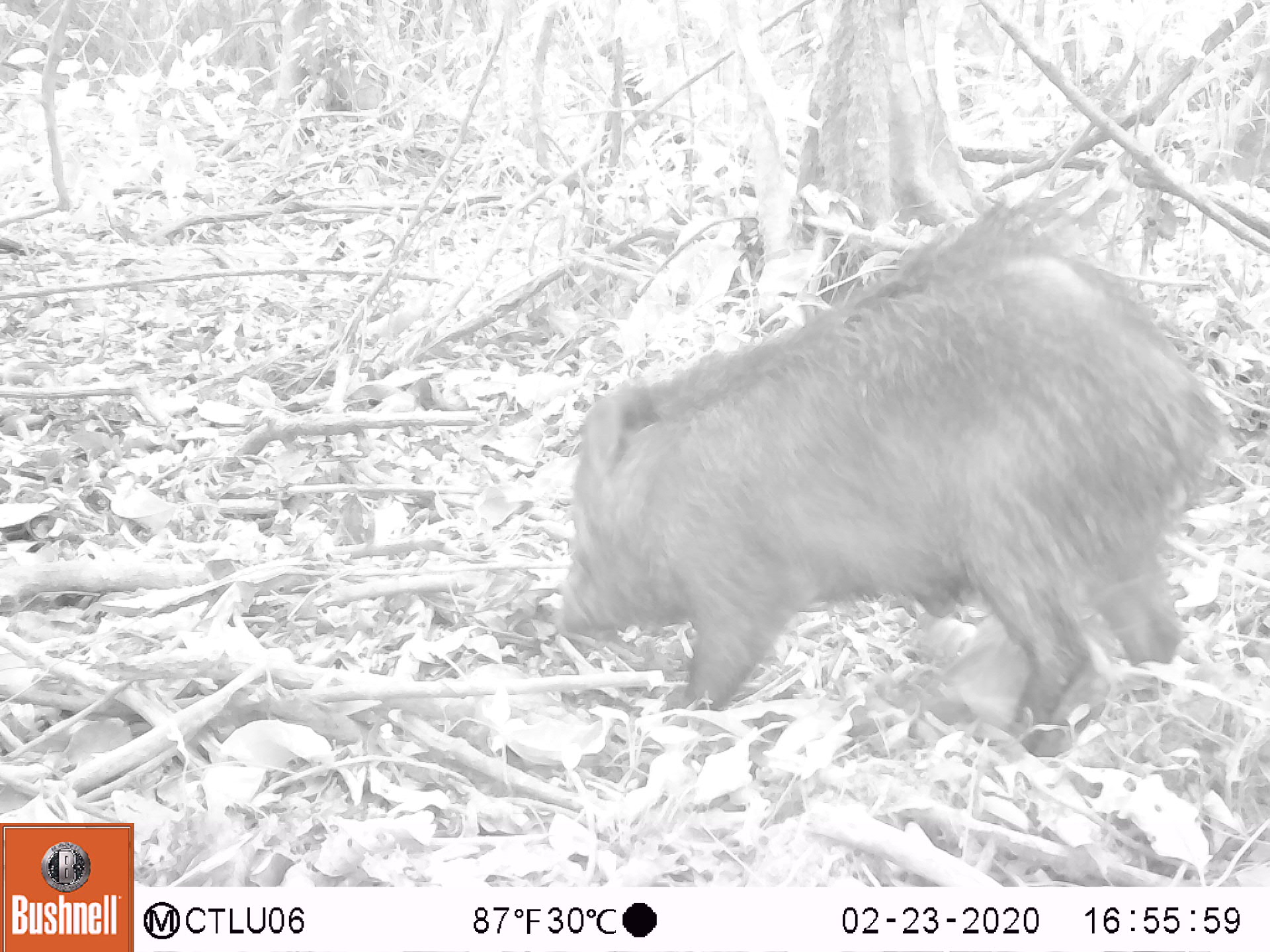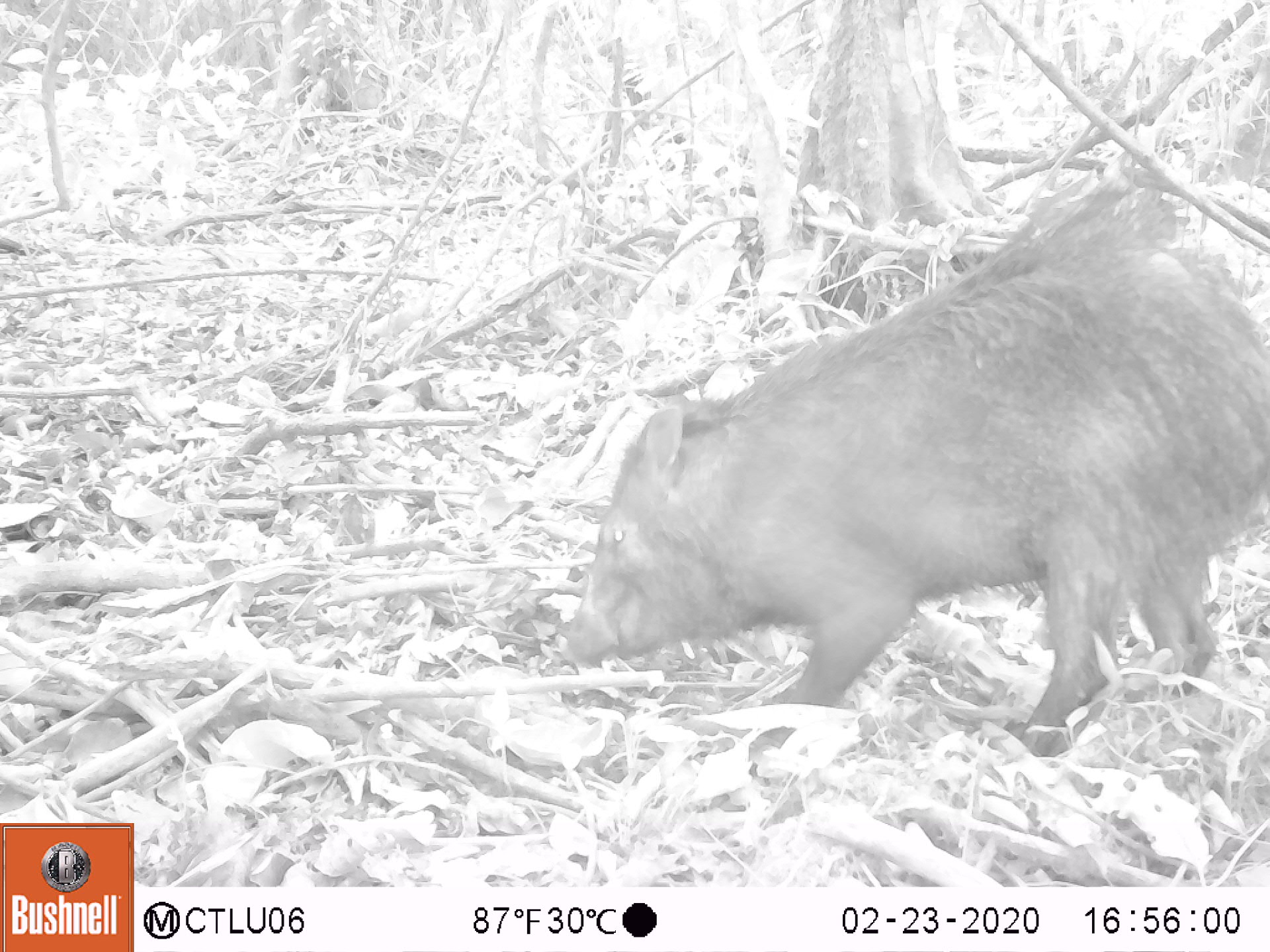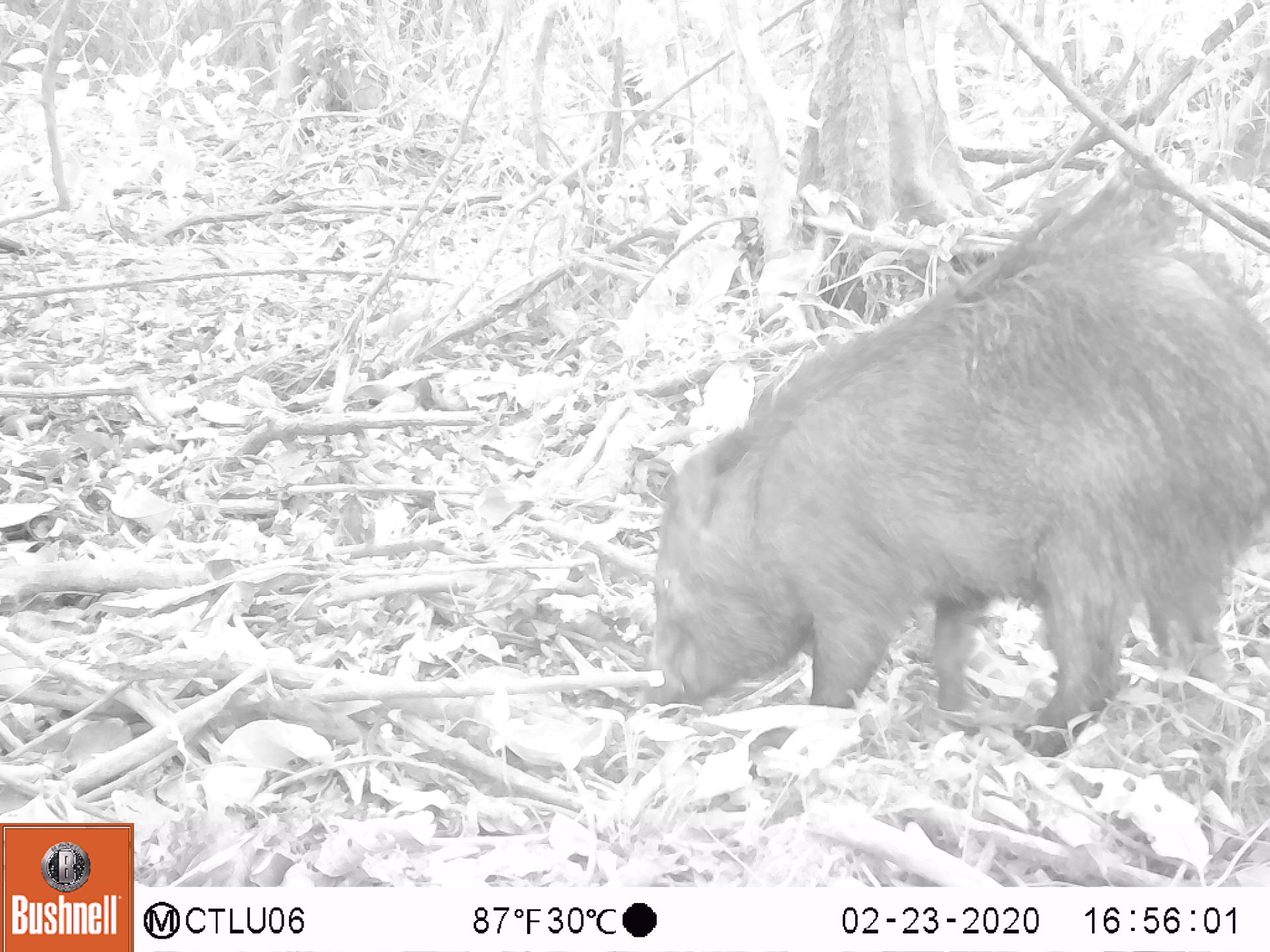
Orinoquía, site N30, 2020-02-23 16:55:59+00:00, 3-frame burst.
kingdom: Animalia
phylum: Chordata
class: Mammalia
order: Artiodactyla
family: Tayassuidae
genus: Pecari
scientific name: Pecari tajacu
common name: collared peccary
Collared peccary (Pecari tajacu).